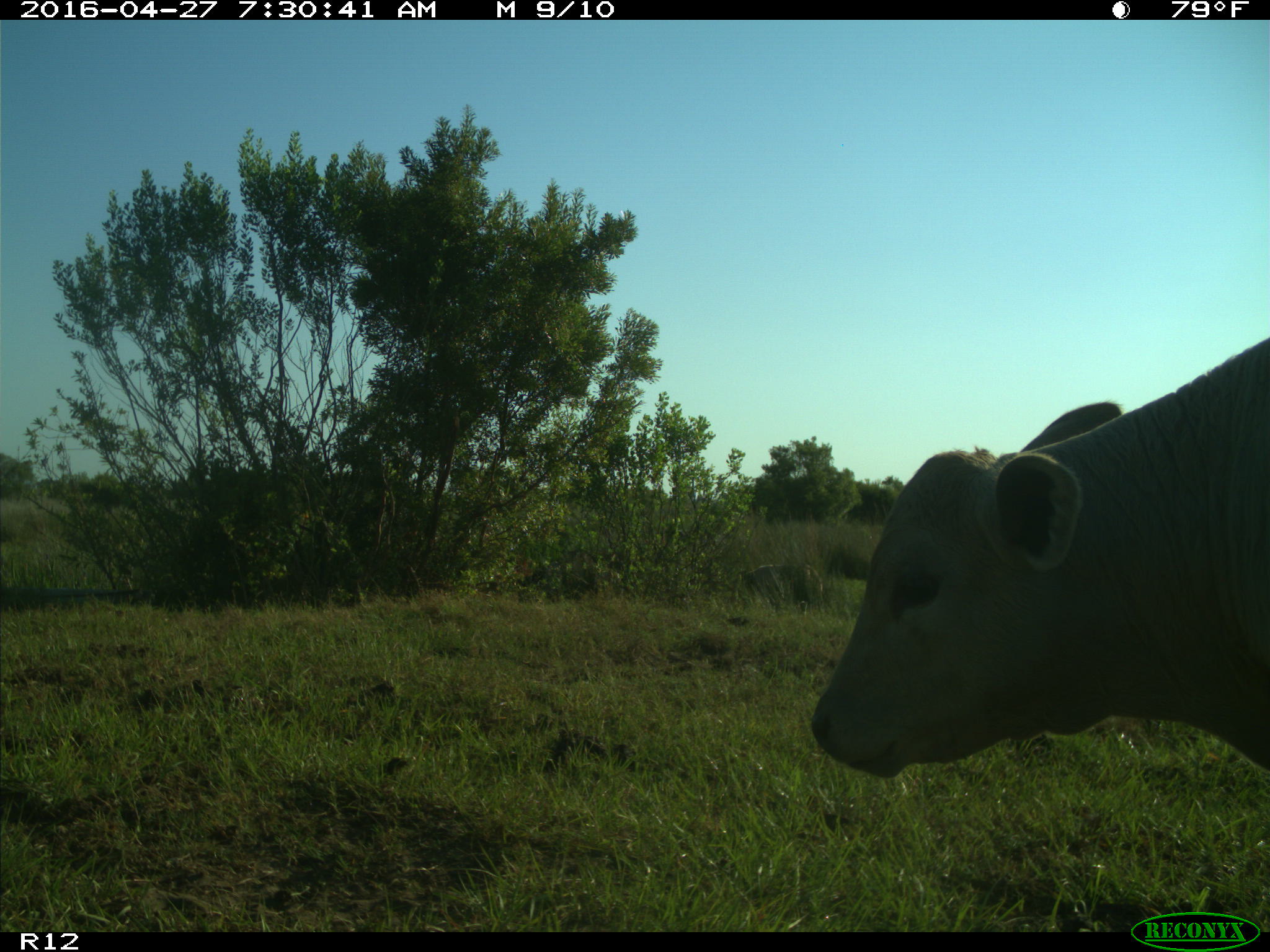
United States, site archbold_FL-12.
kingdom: Animalia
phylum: Chordata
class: Mammalia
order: Artiodactyla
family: Bovidae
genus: Bos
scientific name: Bos taurus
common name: domestic cow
Bos taurus (domestic cow).